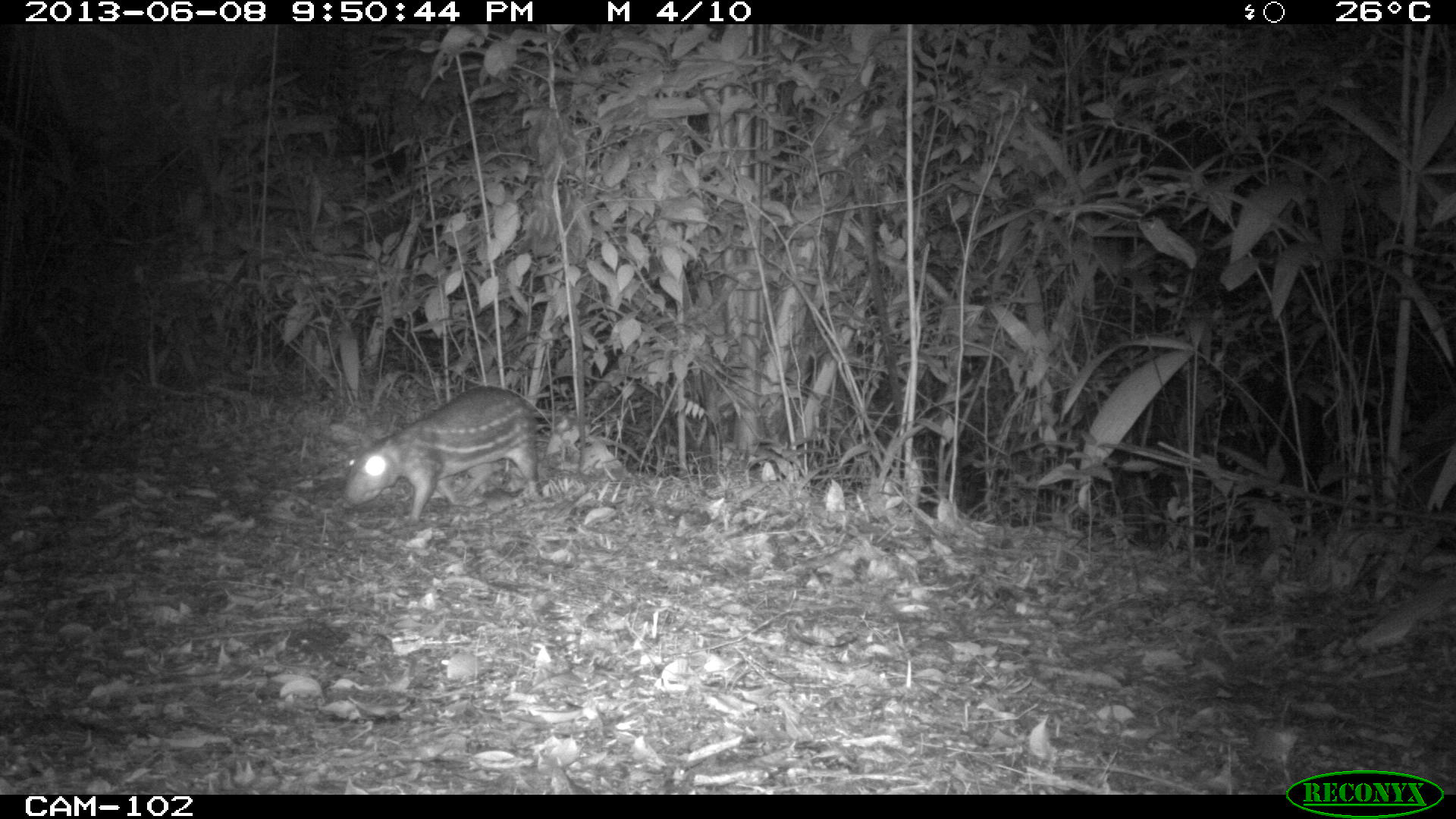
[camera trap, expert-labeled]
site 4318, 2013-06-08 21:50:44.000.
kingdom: Animalia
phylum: Chordata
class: Mammalia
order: Rodentia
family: Cuniculidae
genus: Cuniculus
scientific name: Cuniculus paca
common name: lowland paca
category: agouti paca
Agouti paca (lowland paca) (Cuniculus paca), count 1.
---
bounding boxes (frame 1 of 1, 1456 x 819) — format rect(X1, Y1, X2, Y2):
agouti paca: rect(340, 383, 544, 524)